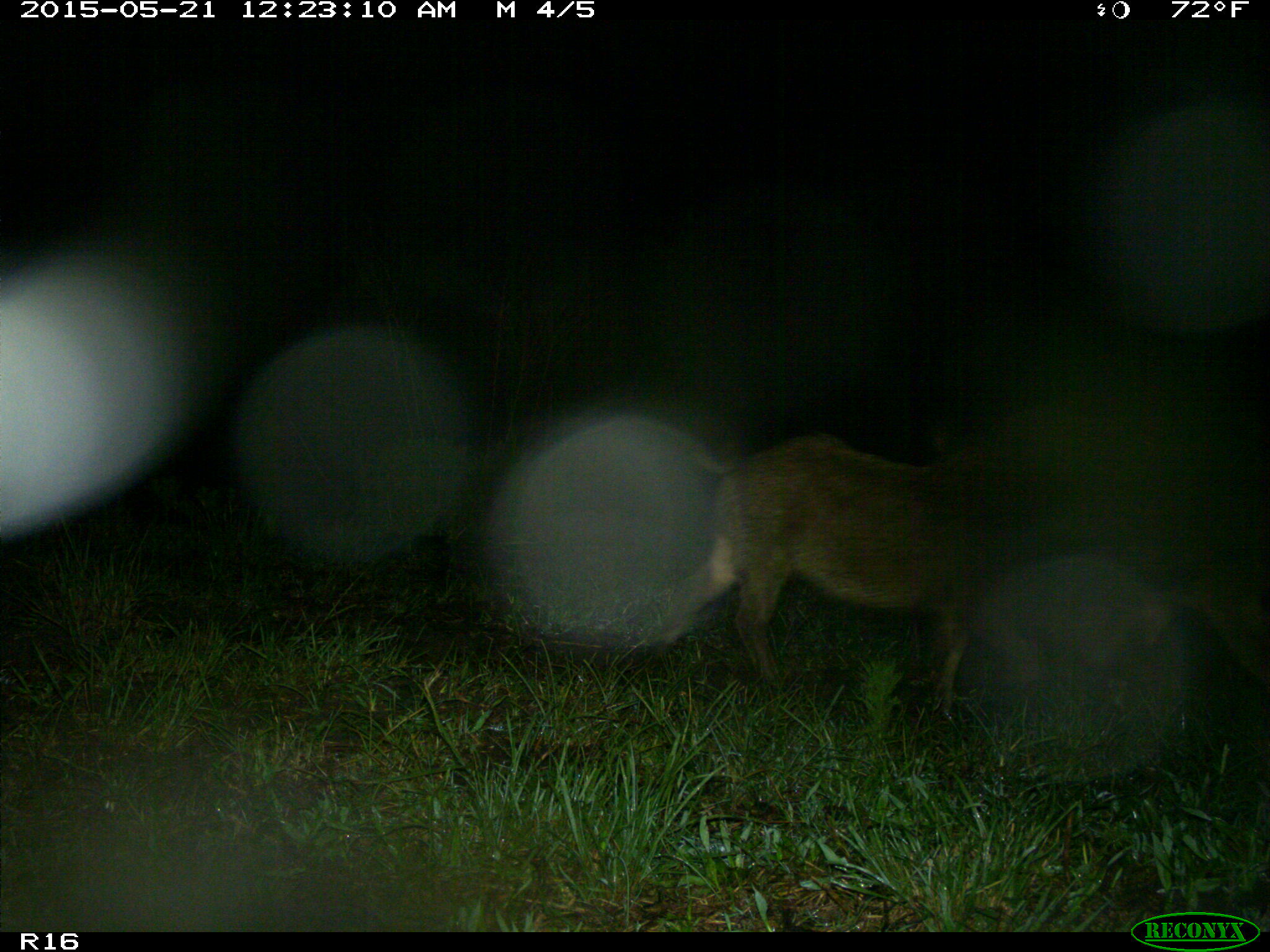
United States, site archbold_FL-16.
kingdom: Animalia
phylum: Chordata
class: Mammalia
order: Artiodactyla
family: Suidae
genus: Sus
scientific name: Sus scrofa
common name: wild boar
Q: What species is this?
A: Sus scrofa (wild boar).